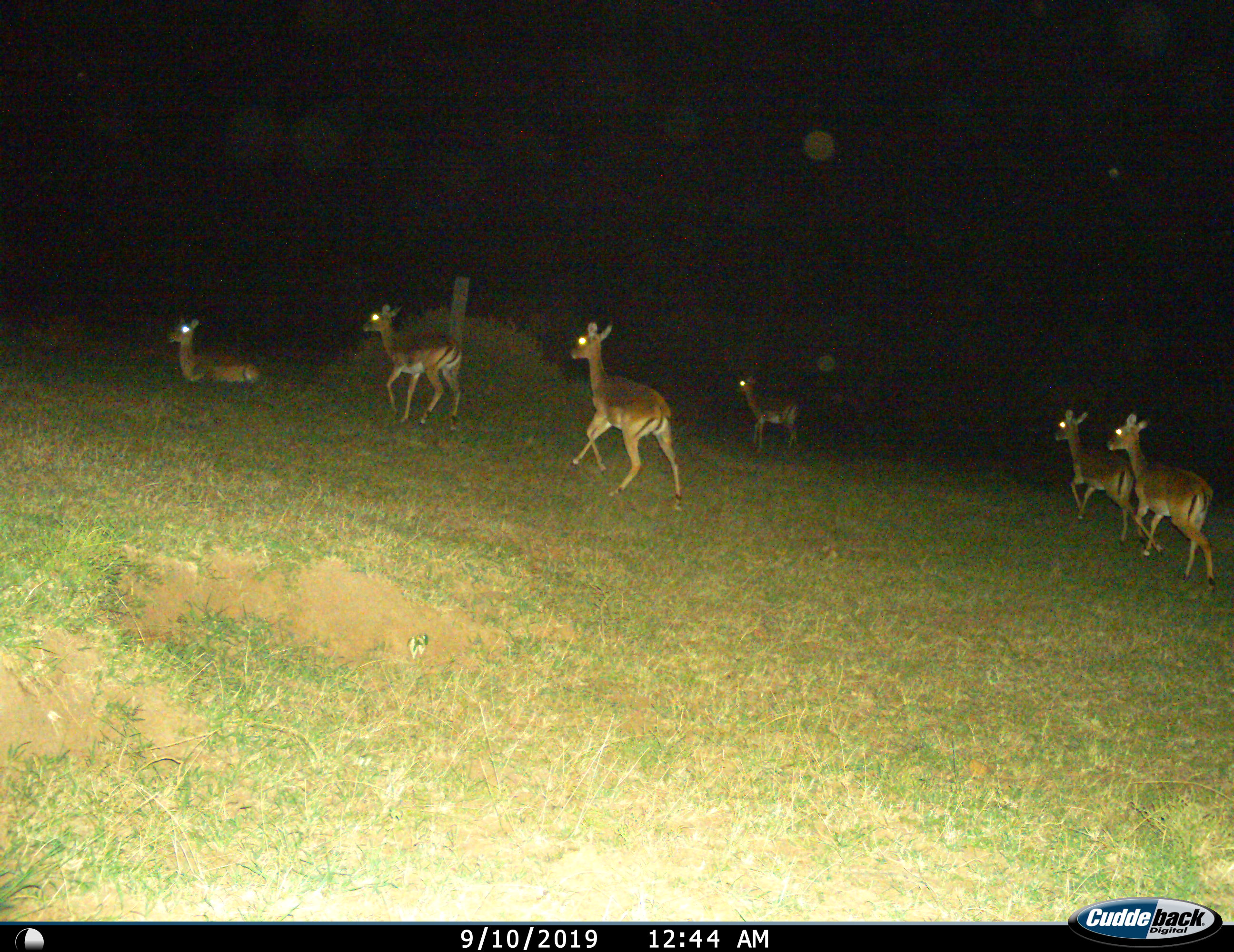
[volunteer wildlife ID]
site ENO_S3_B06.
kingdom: Animalia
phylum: Chordata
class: Mammalia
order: Artiodactyla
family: Bovidae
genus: Aepyceros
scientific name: Aepyceros melampus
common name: impala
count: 6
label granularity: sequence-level